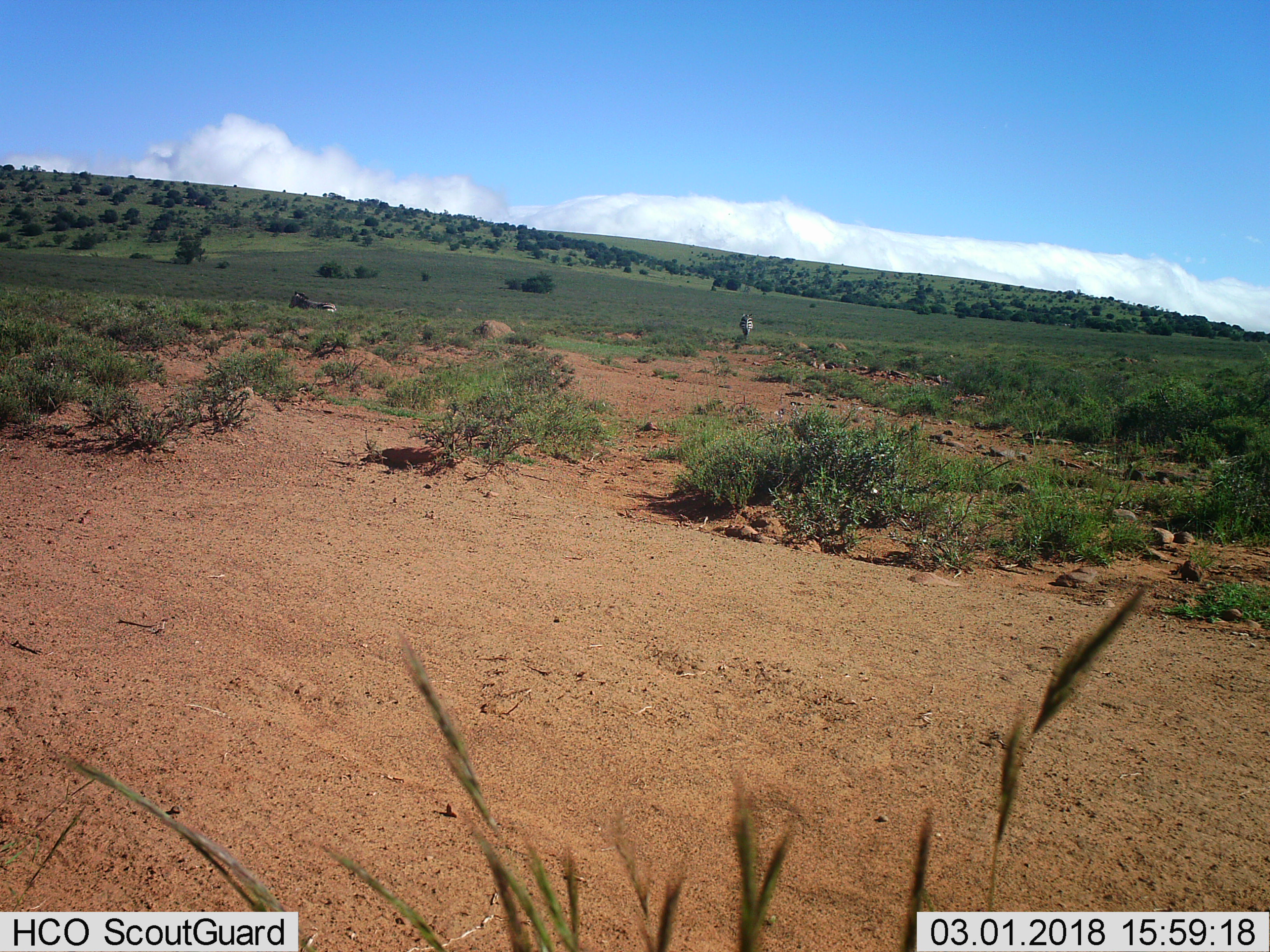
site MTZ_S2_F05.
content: unidentified animal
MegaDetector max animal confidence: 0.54